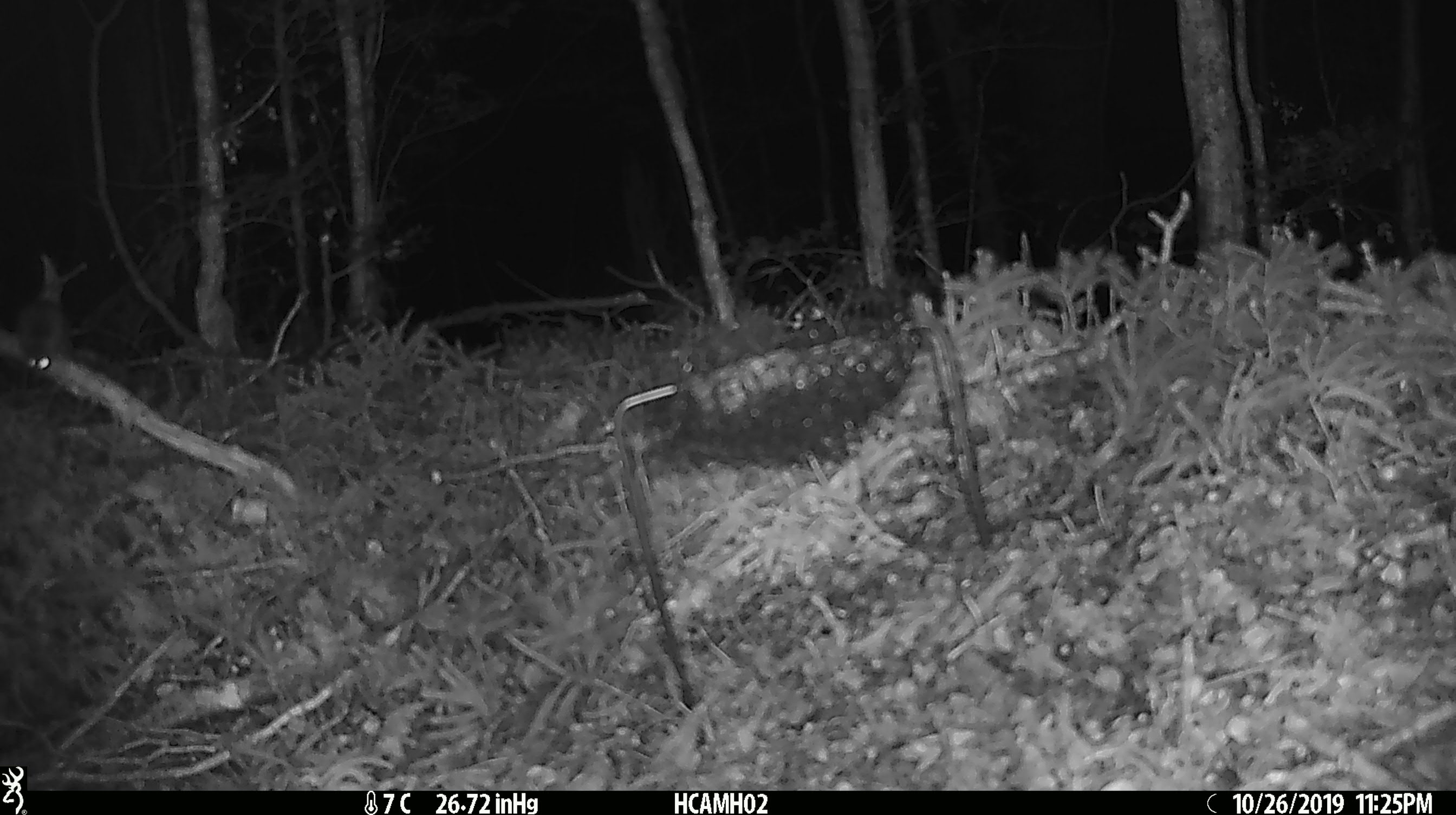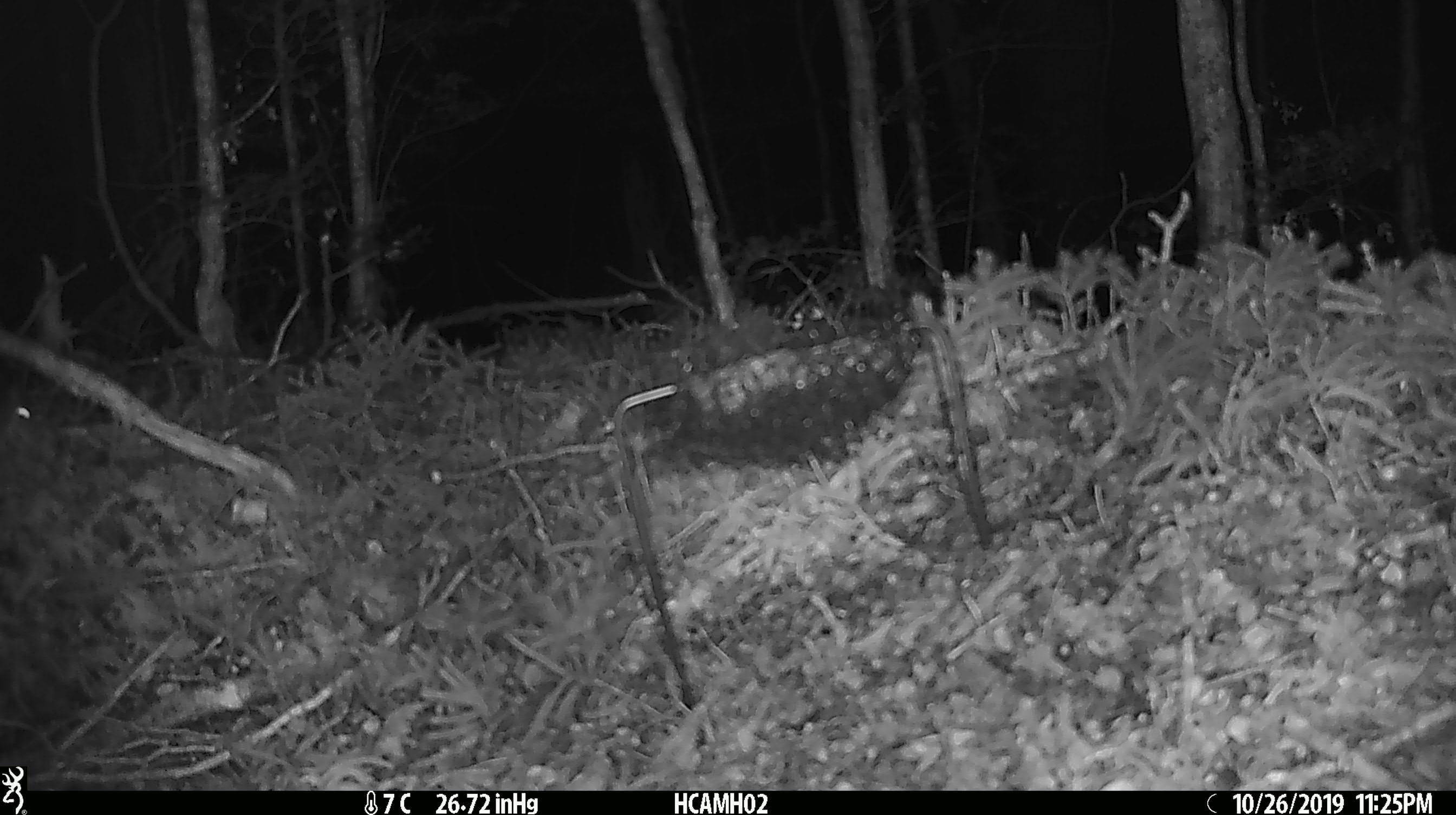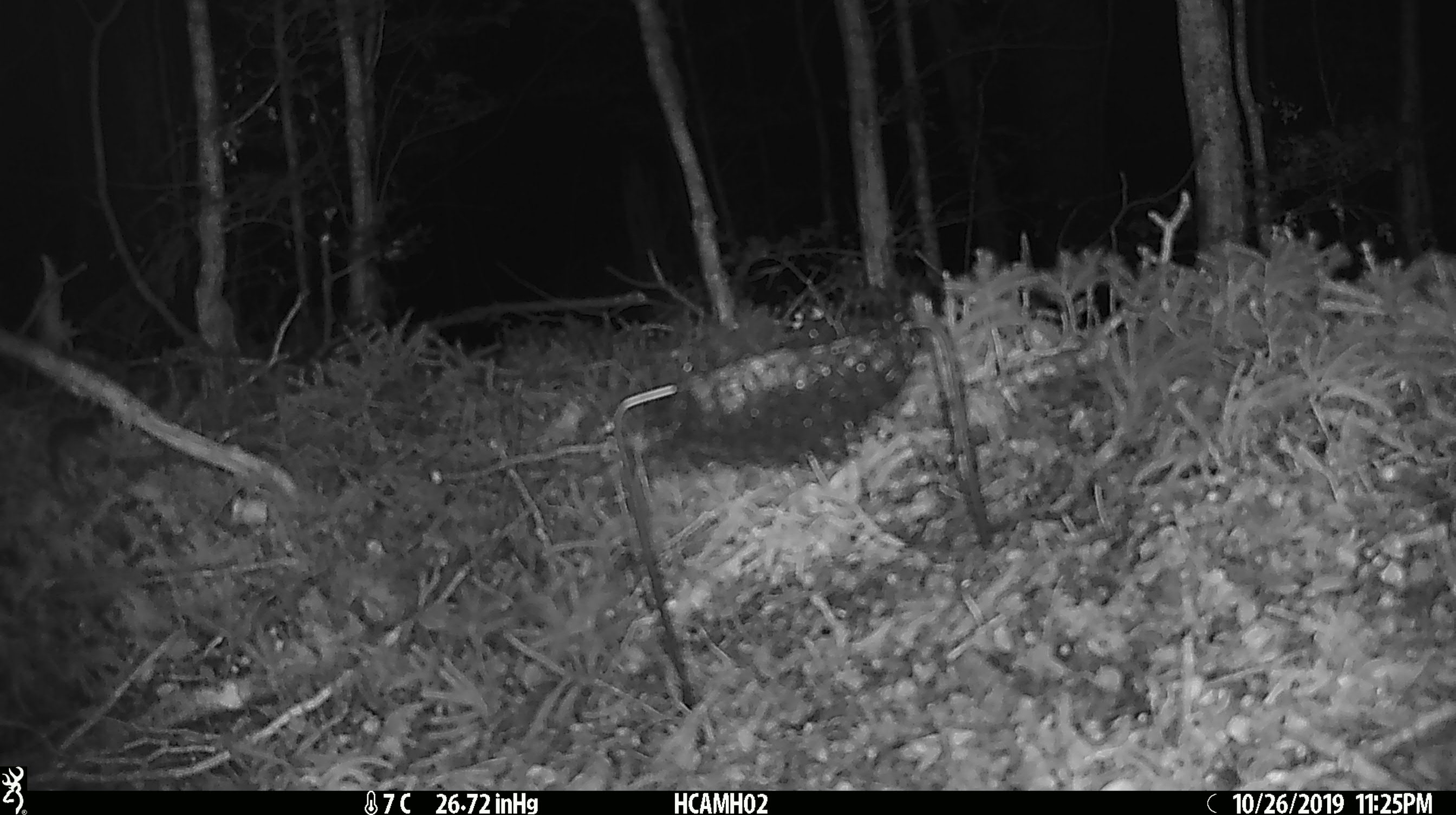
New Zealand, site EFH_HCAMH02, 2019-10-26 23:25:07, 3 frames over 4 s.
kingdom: Animalia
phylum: Chordata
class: Mammalia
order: Rodentia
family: Muridae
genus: Mus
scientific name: Mus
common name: mouse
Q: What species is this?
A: Mouse (Mus).